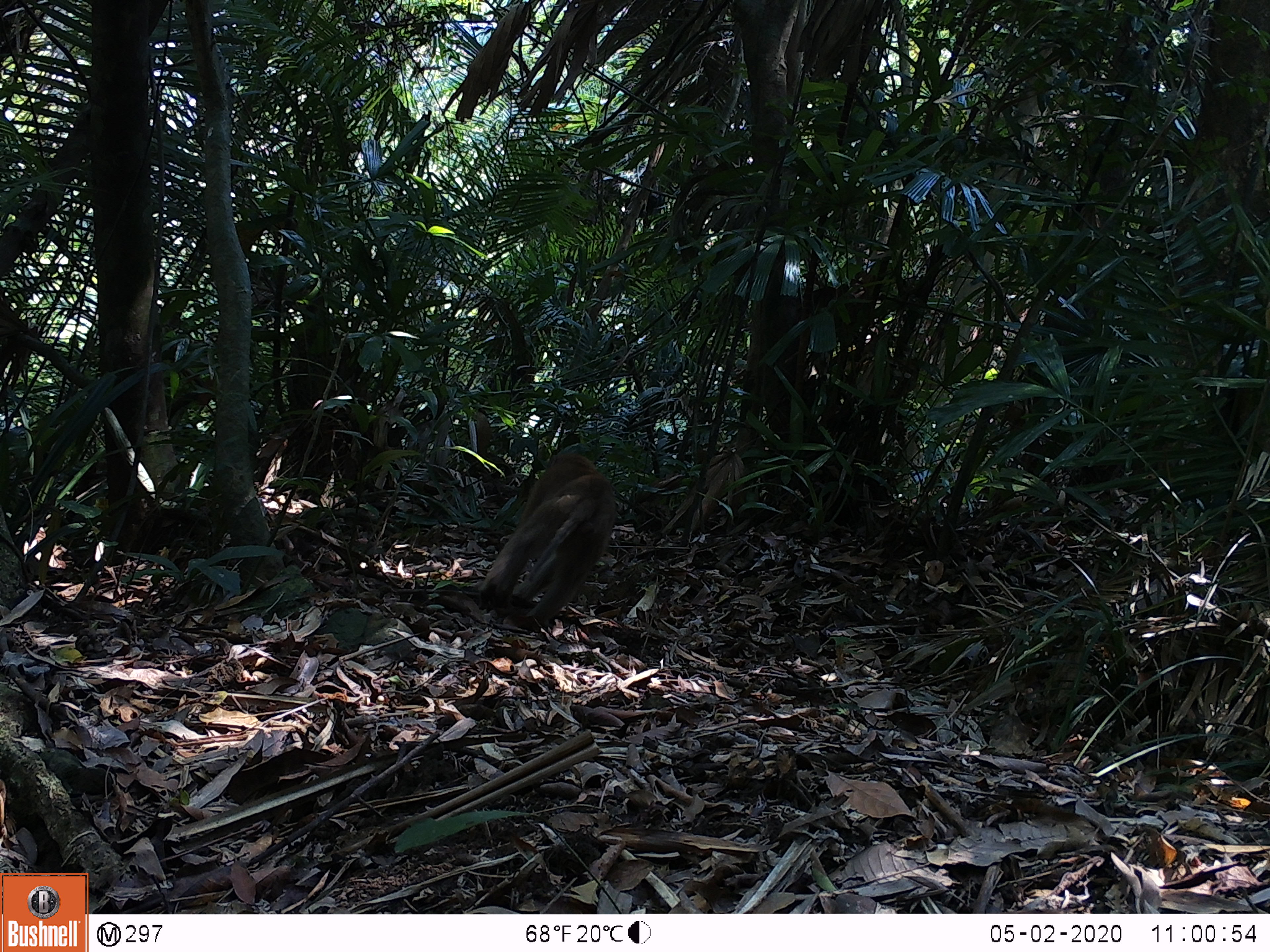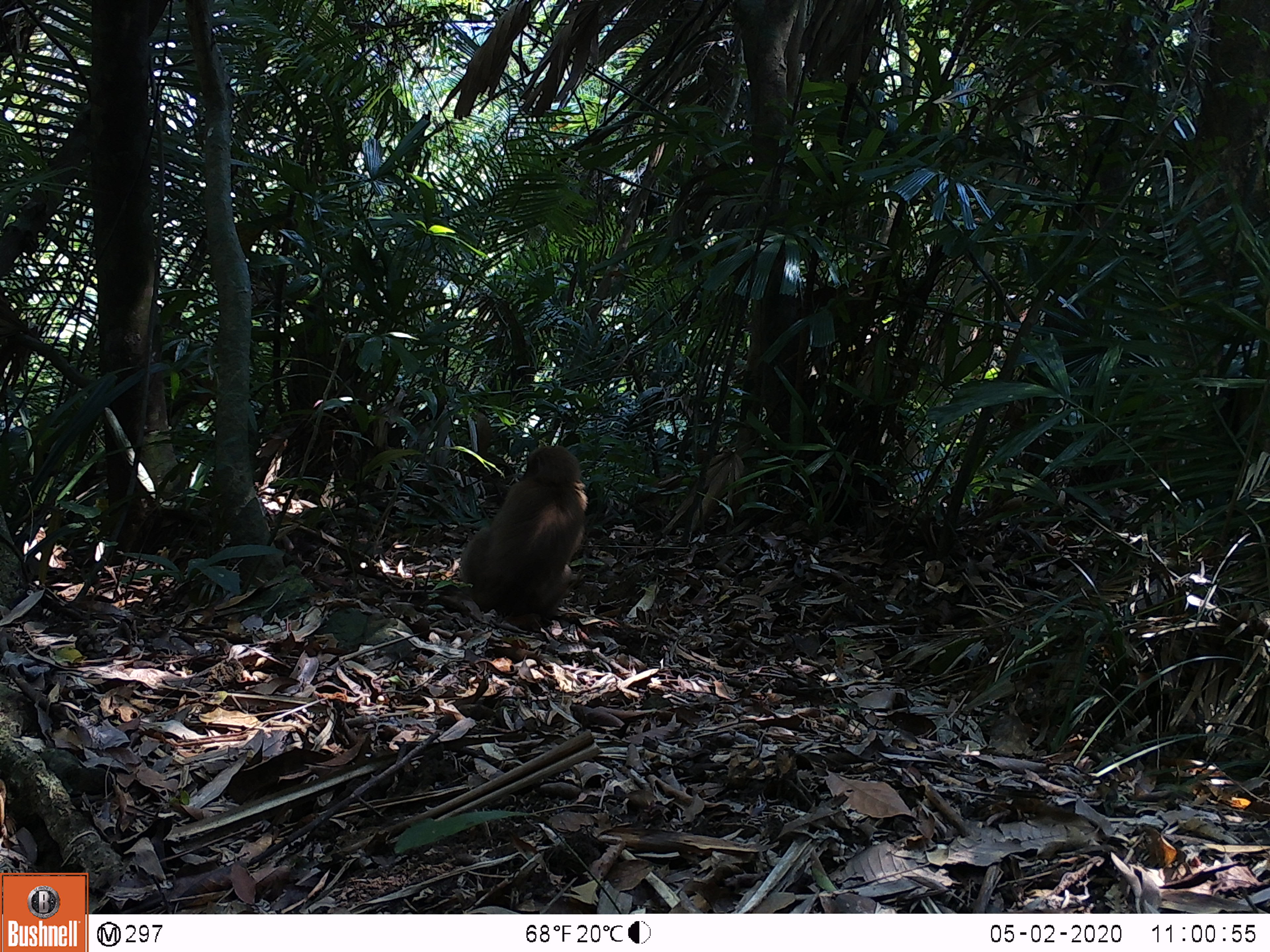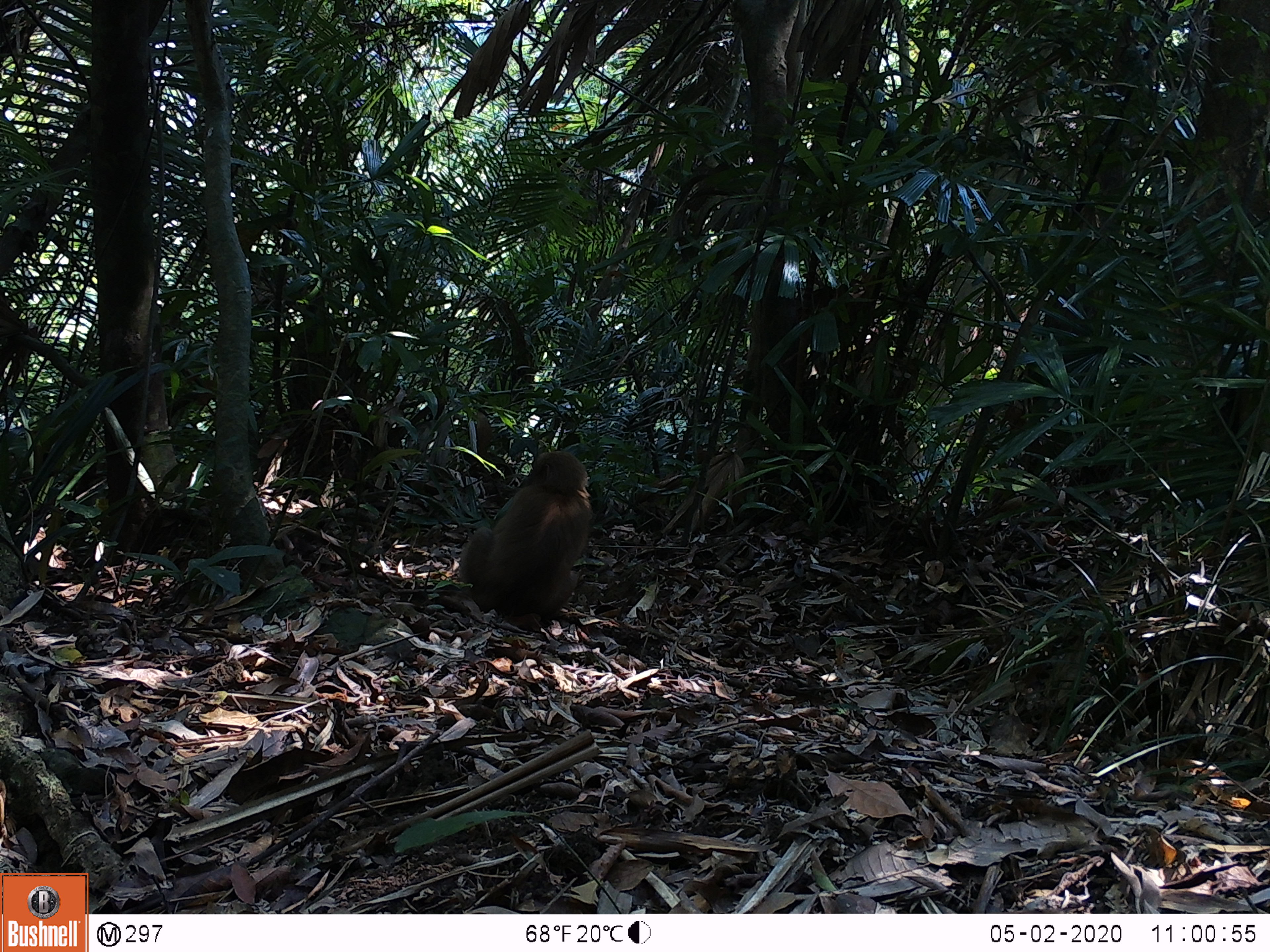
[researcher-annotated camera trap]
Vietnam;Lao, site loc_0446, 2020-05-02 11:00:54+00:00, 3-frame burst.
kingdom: Animalia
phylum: Chordata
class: Mammalia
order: Primates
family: Cercopithecidae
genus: Macaca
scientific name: Macaca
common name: macaques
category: assam or rhesus macaque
Assam or rhesus macaque (macaques) (Macaca). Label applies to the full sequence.